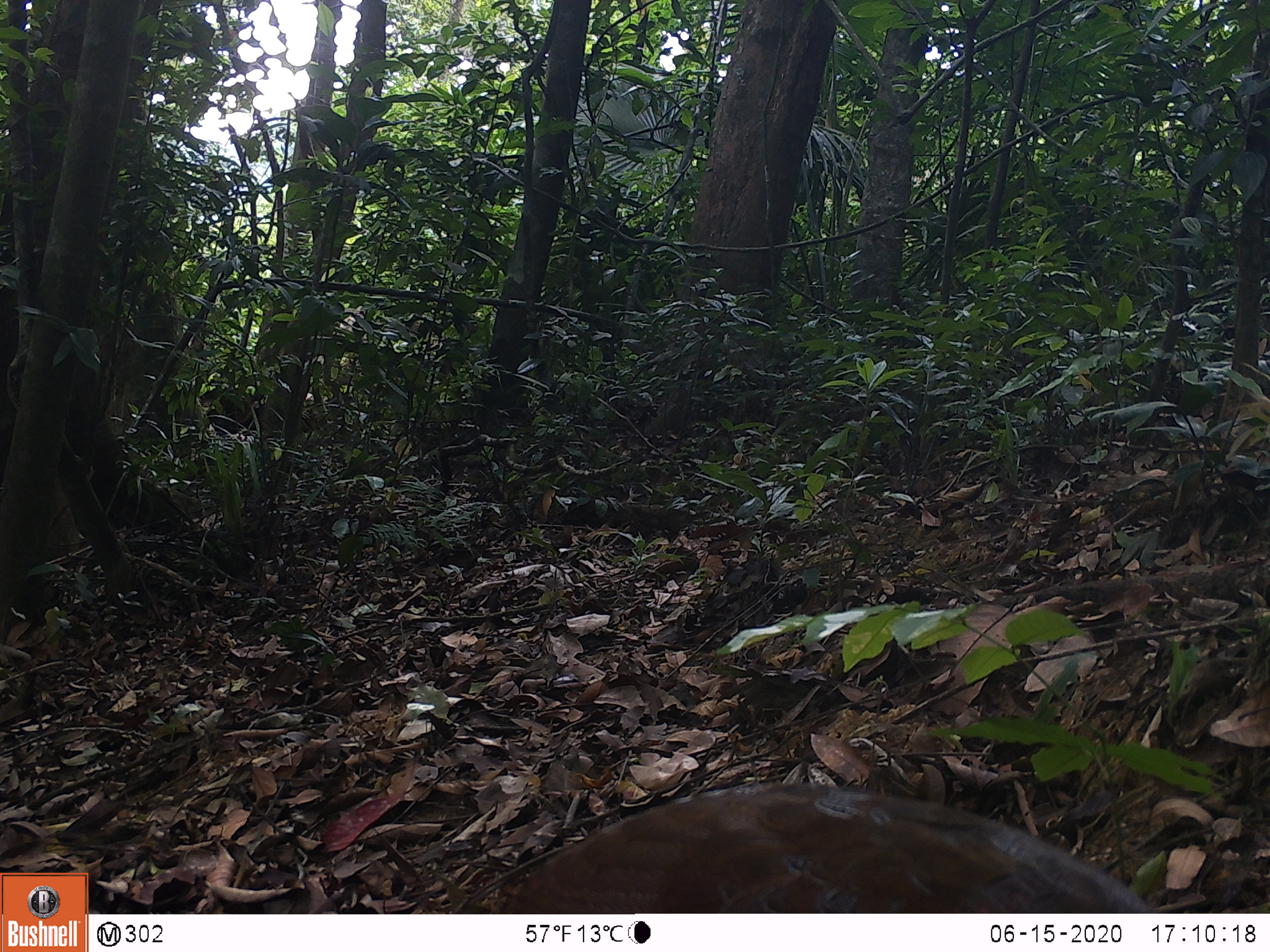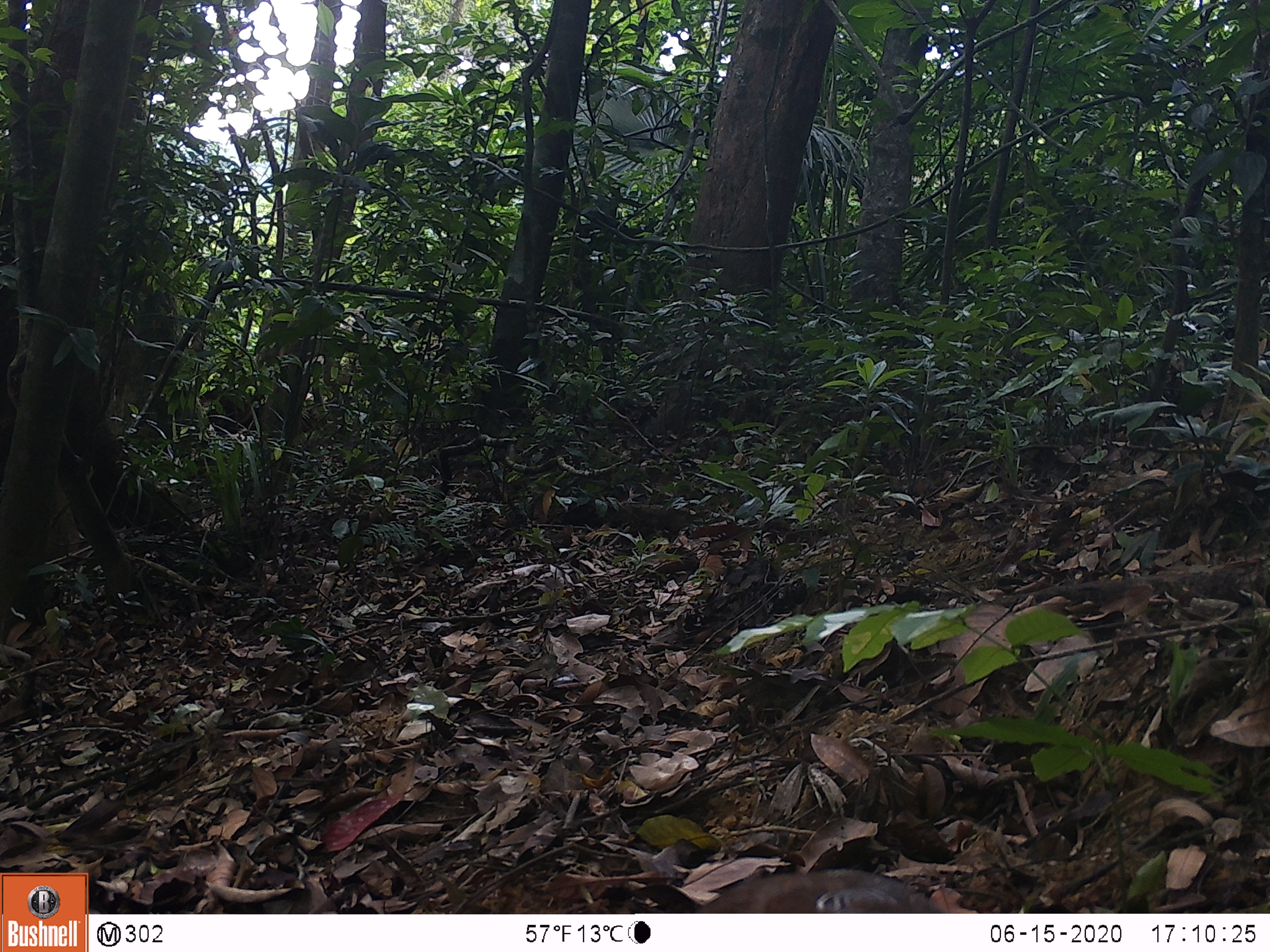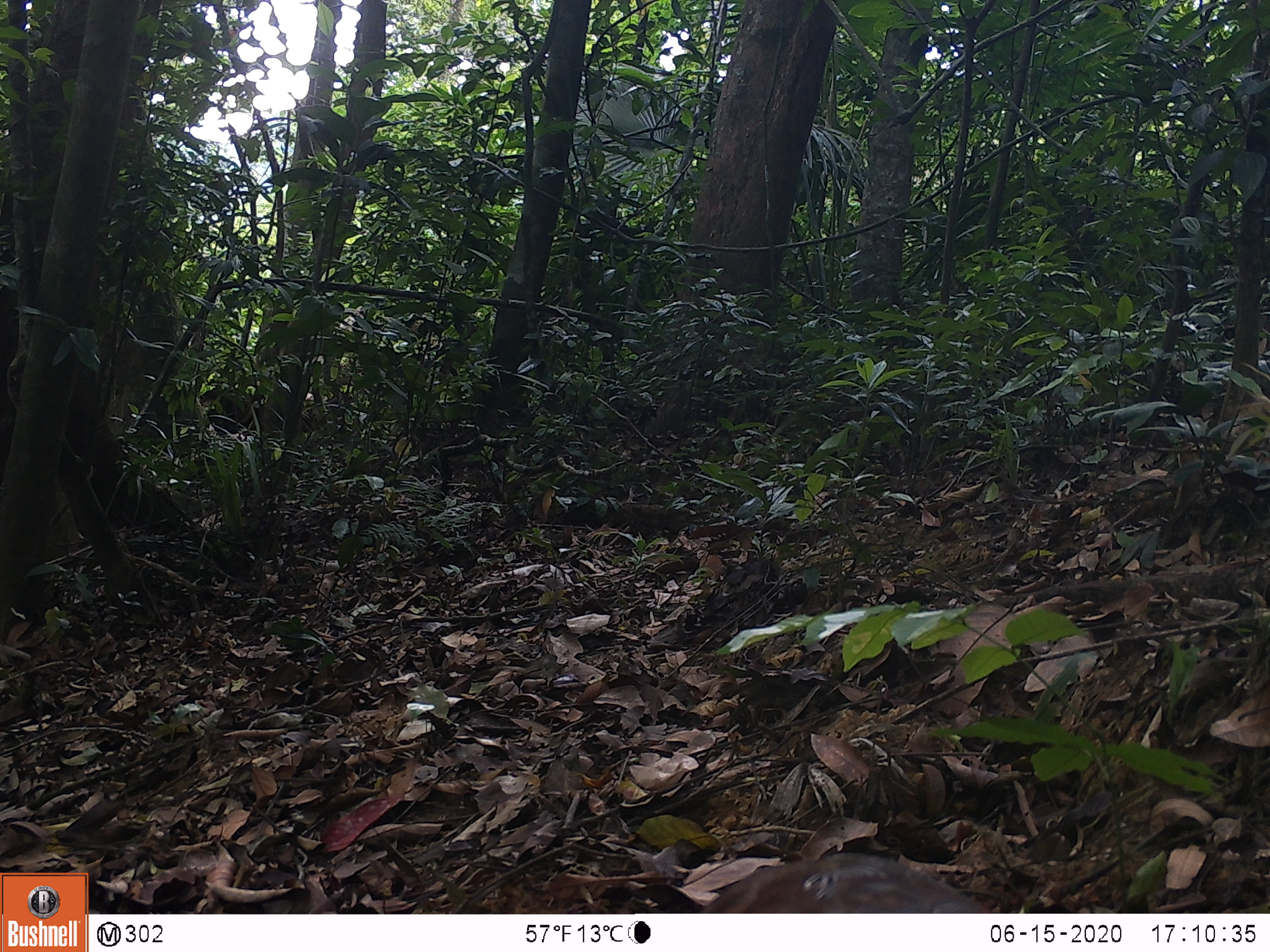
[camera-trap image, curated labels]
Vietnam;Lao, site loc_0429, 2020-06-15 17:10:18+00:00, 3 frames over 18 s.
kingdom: Animalia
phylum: Chordata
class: Aves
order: Galliformes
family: Phasianidae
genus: Lophura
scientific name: Lophura nycthemera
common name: silver pheasant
Silver pheasant (Lophura nycthemera). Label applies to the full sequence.